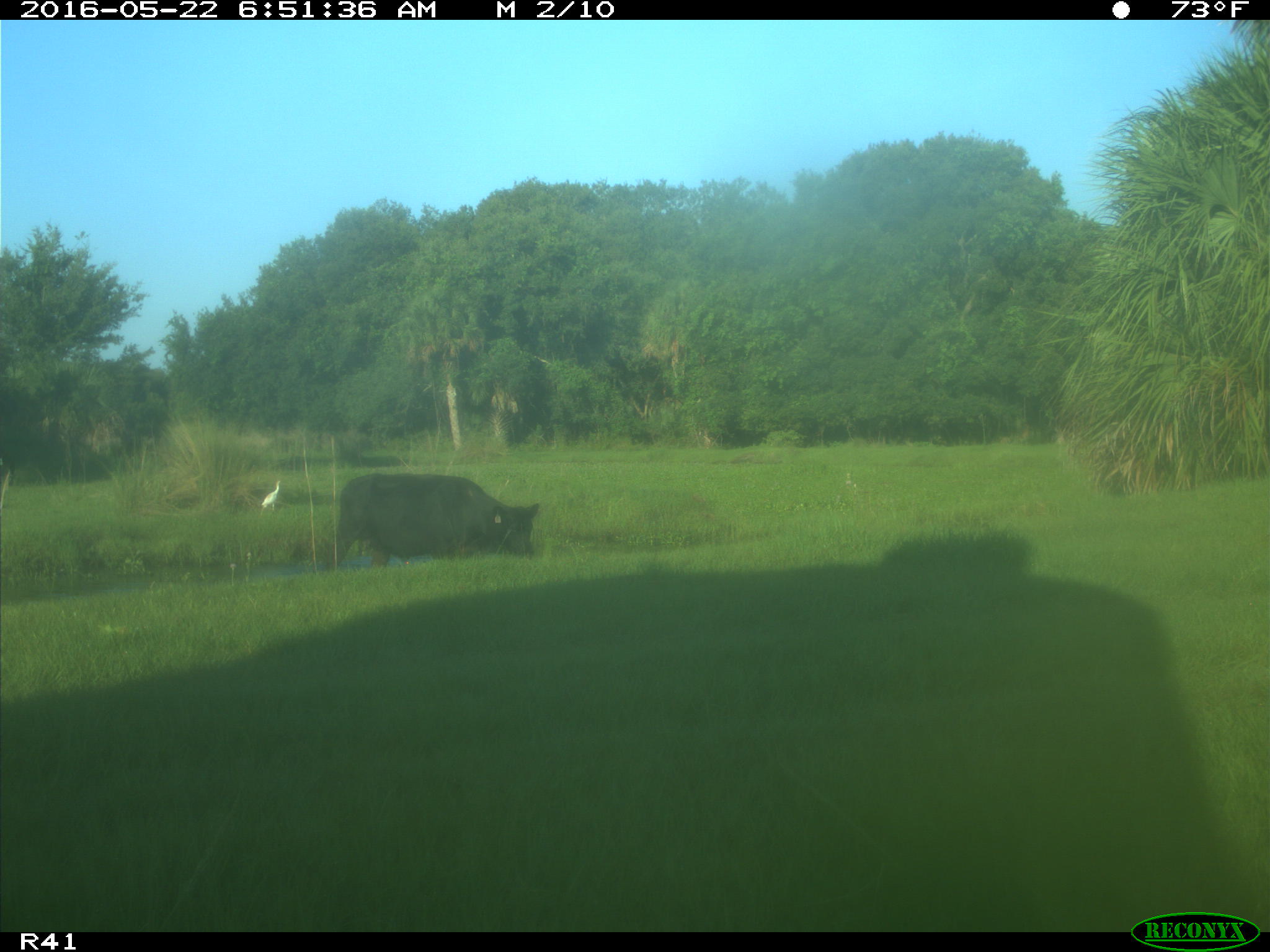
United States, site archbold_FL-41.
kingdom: Animalia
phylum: Chordata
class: Mammalia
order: Artiodactyla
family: Bovidae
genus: Bos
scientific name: Bos taurus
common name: domestic cow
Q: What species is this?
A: Bos taurus (domestic cow).